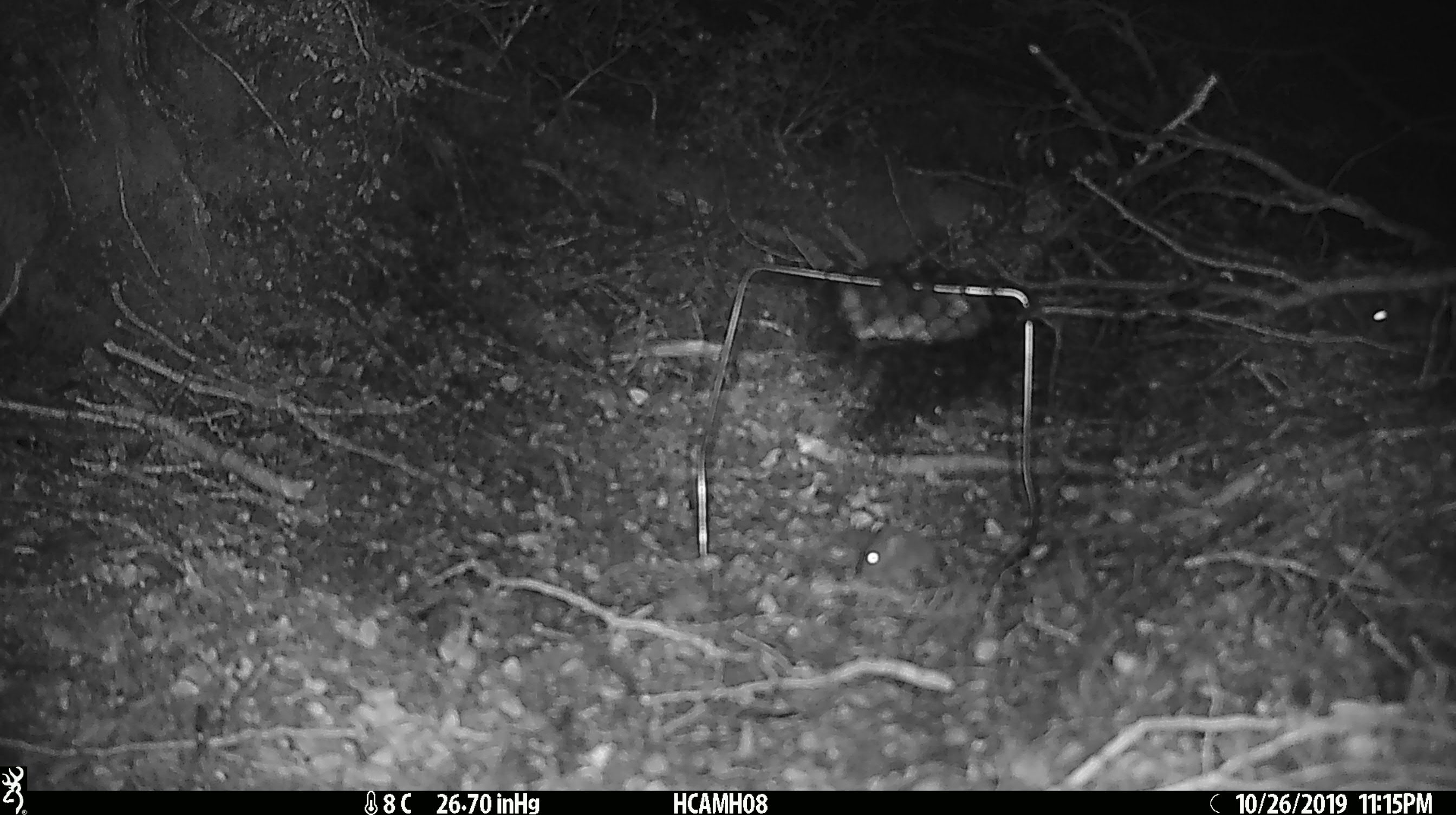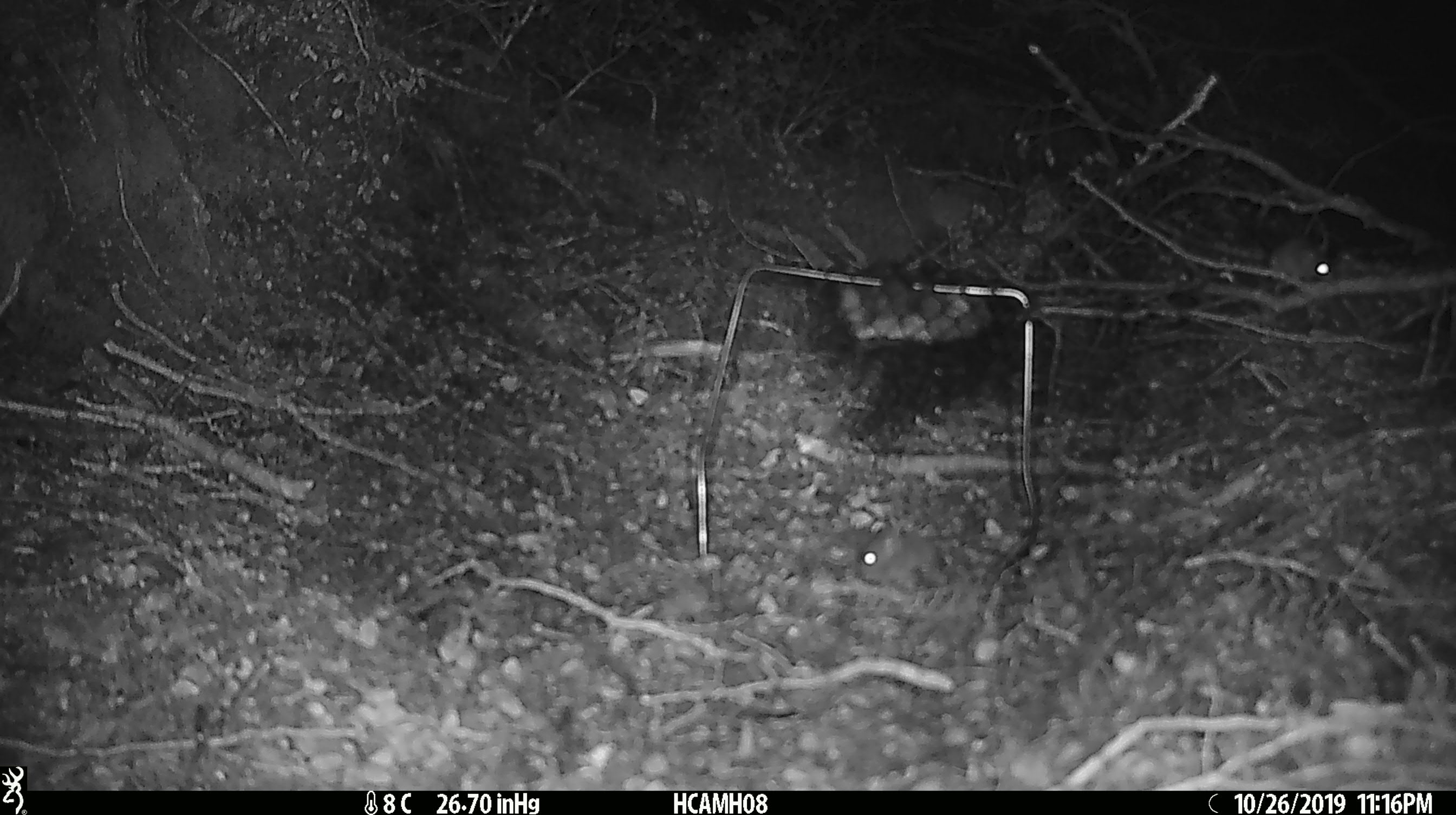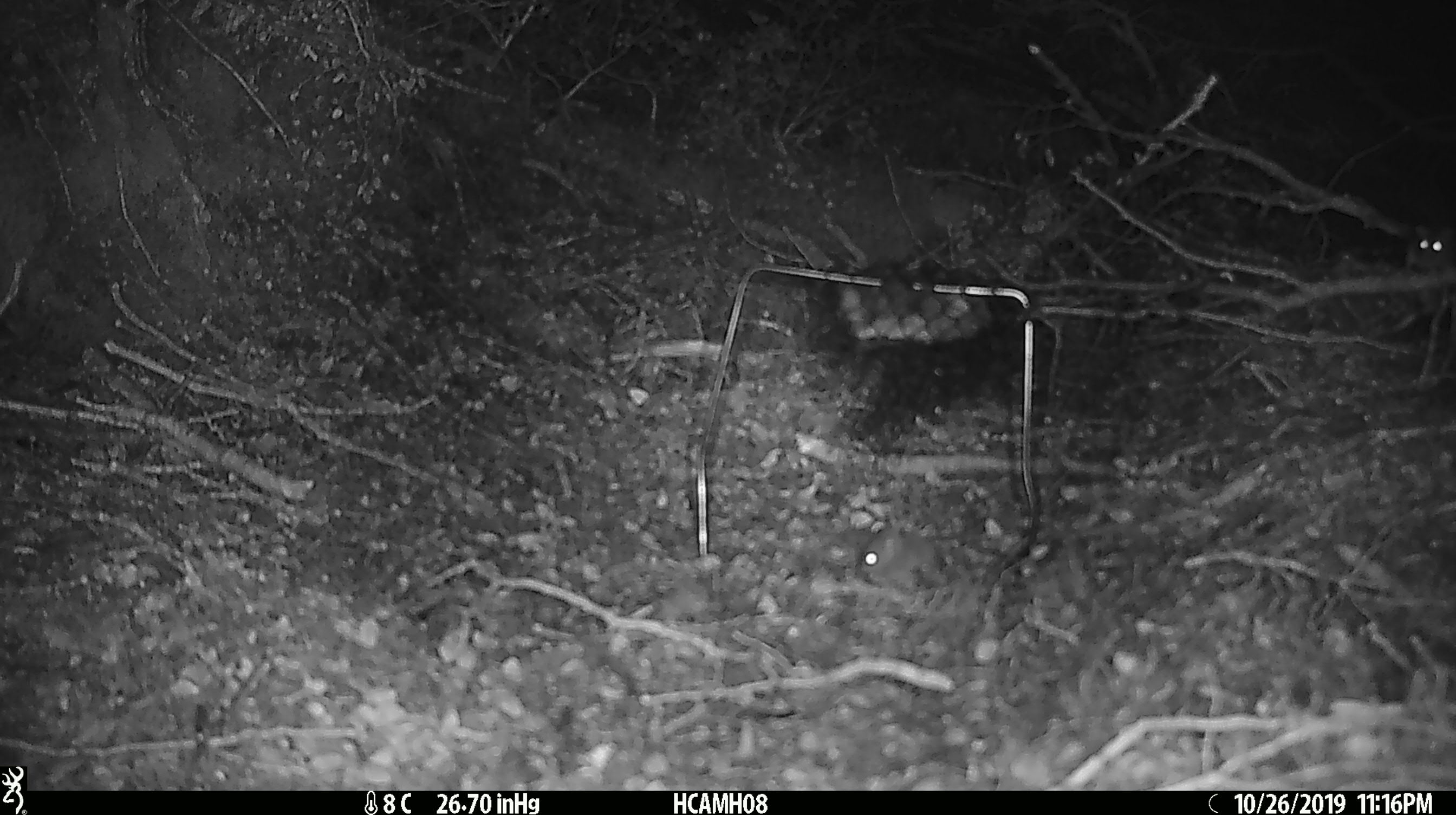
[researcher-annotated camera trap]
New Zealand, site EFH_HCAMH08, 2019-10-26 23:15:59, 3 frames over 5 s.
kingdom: Animalia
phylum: Chordata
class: Mammalia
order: Rodentia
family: Muridae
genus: Mus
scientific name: Mus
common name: mouse